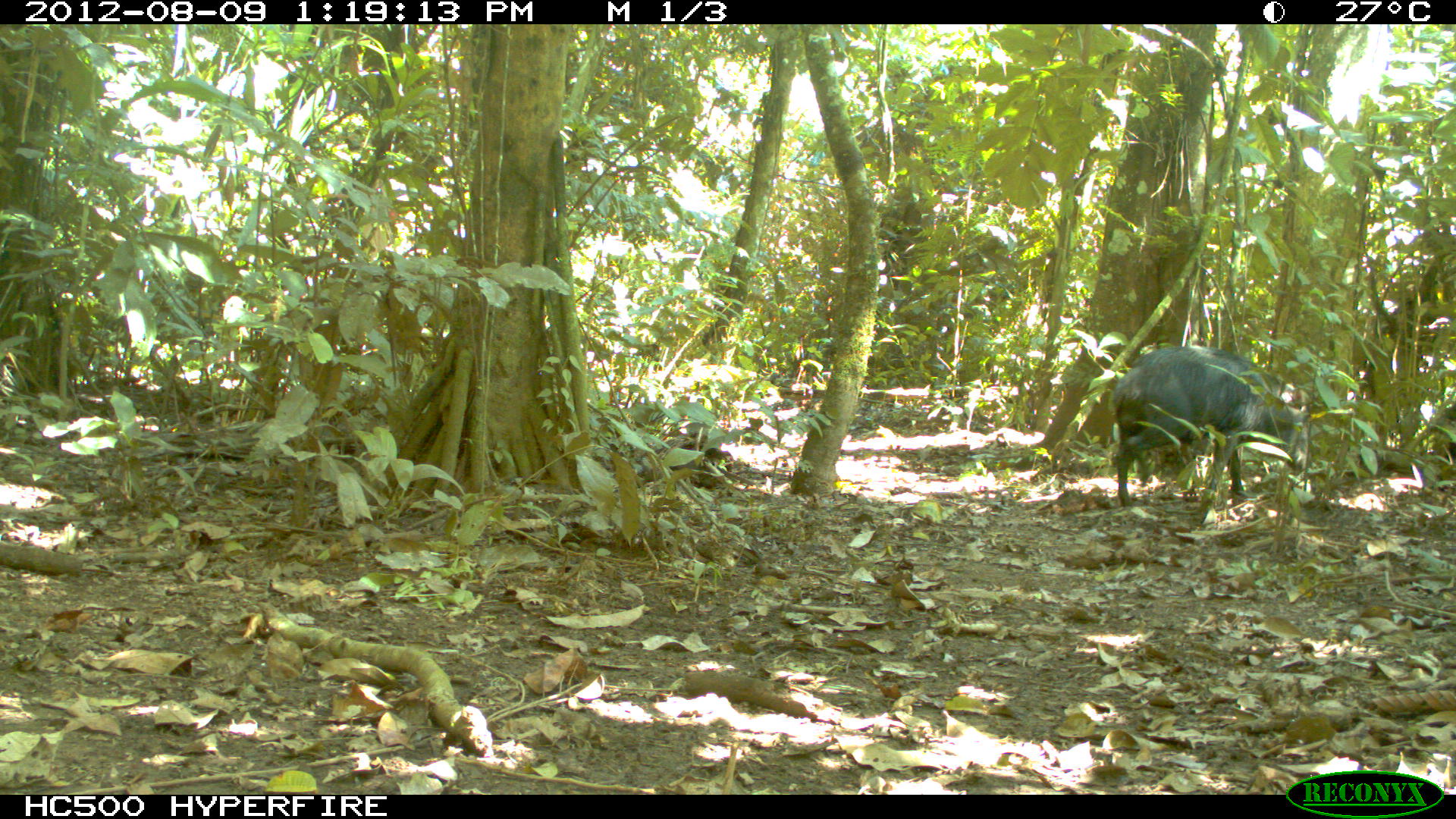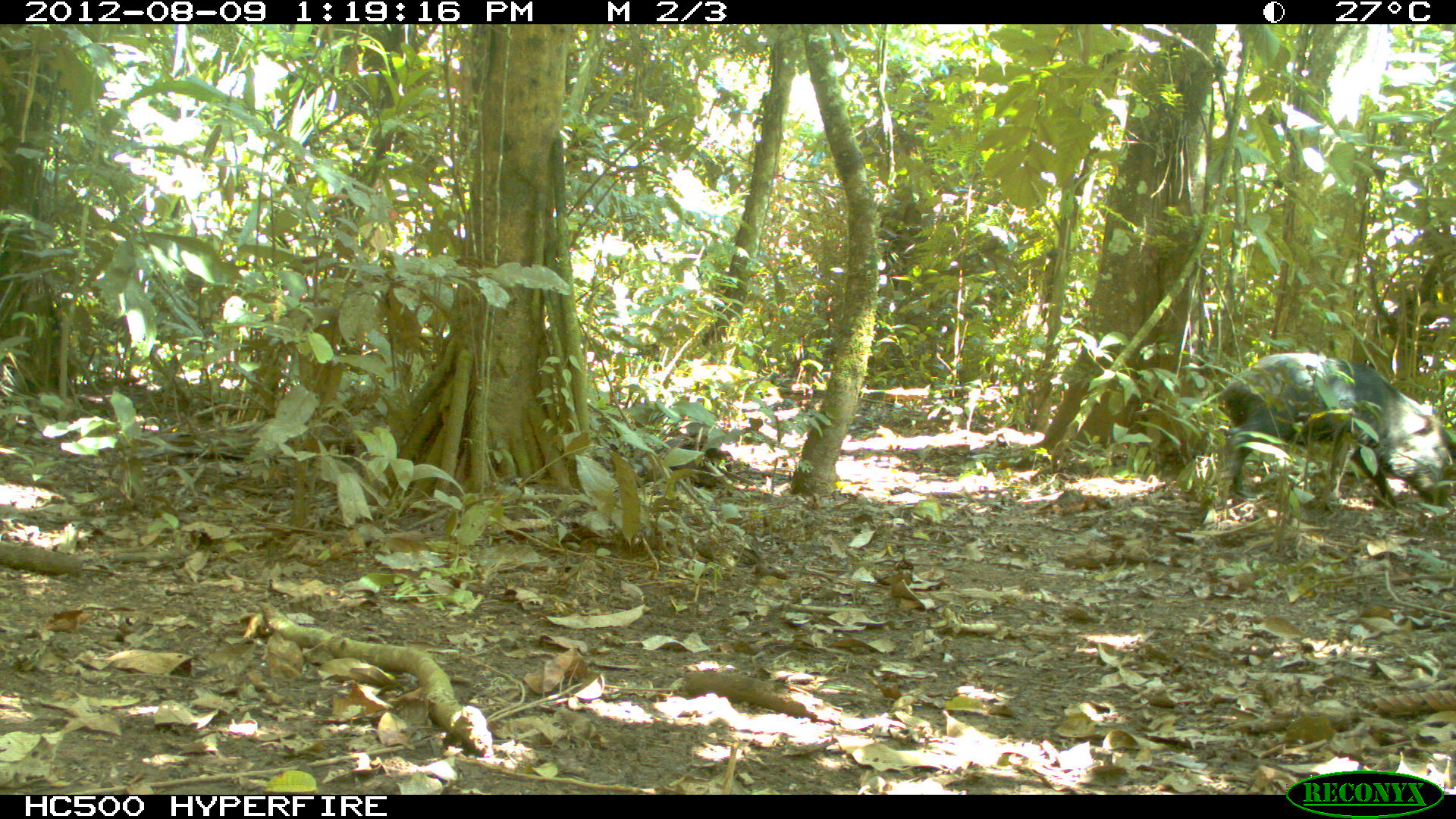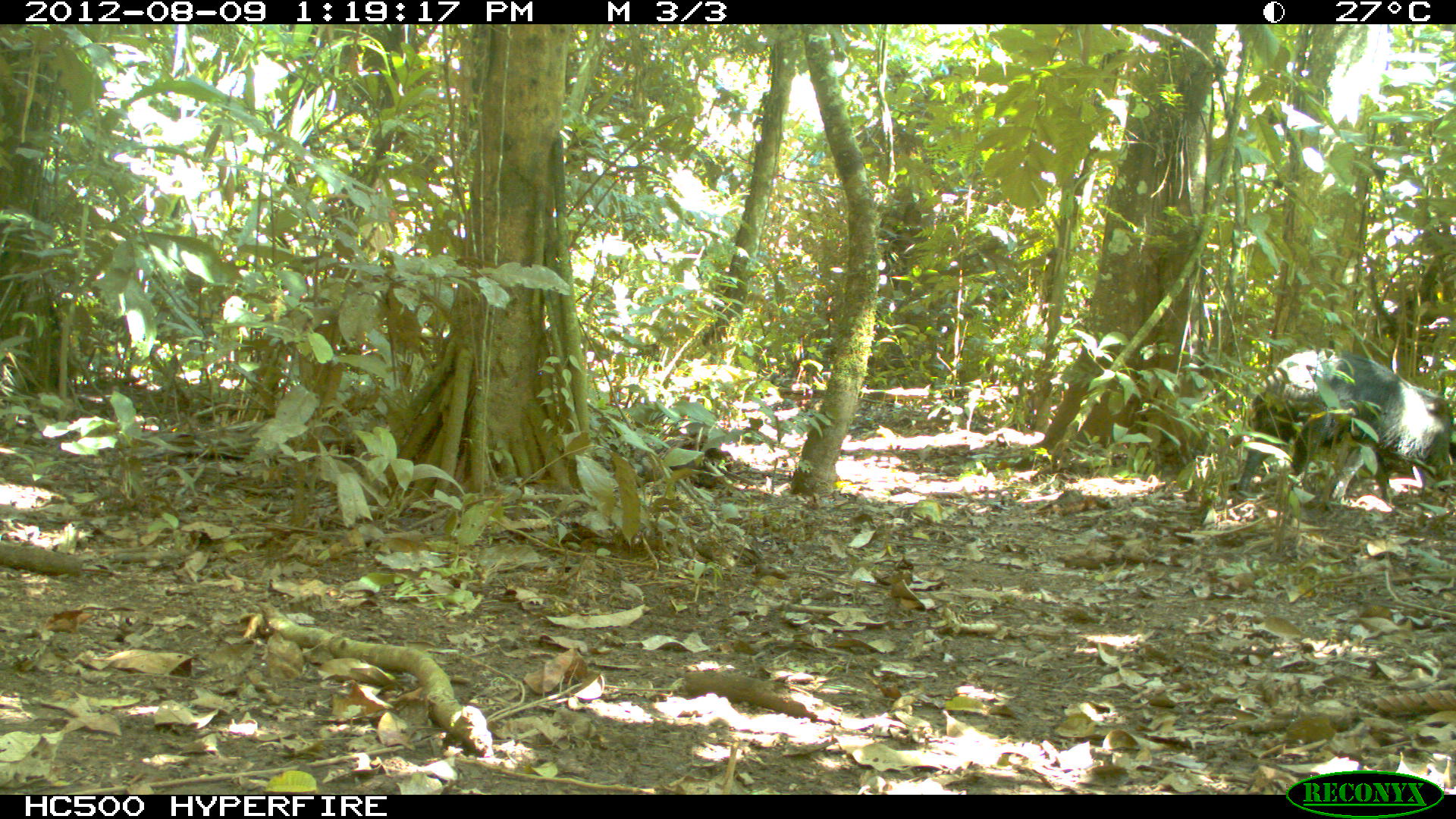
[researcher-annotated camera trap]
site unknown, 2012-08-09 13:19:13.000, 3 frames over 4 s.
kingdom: Animalia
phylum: Chordata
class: Mammalia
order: Artiodactyla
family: Tayassuidae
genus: Tayassu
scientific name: Tayassu pecari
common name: white-lipped peccary